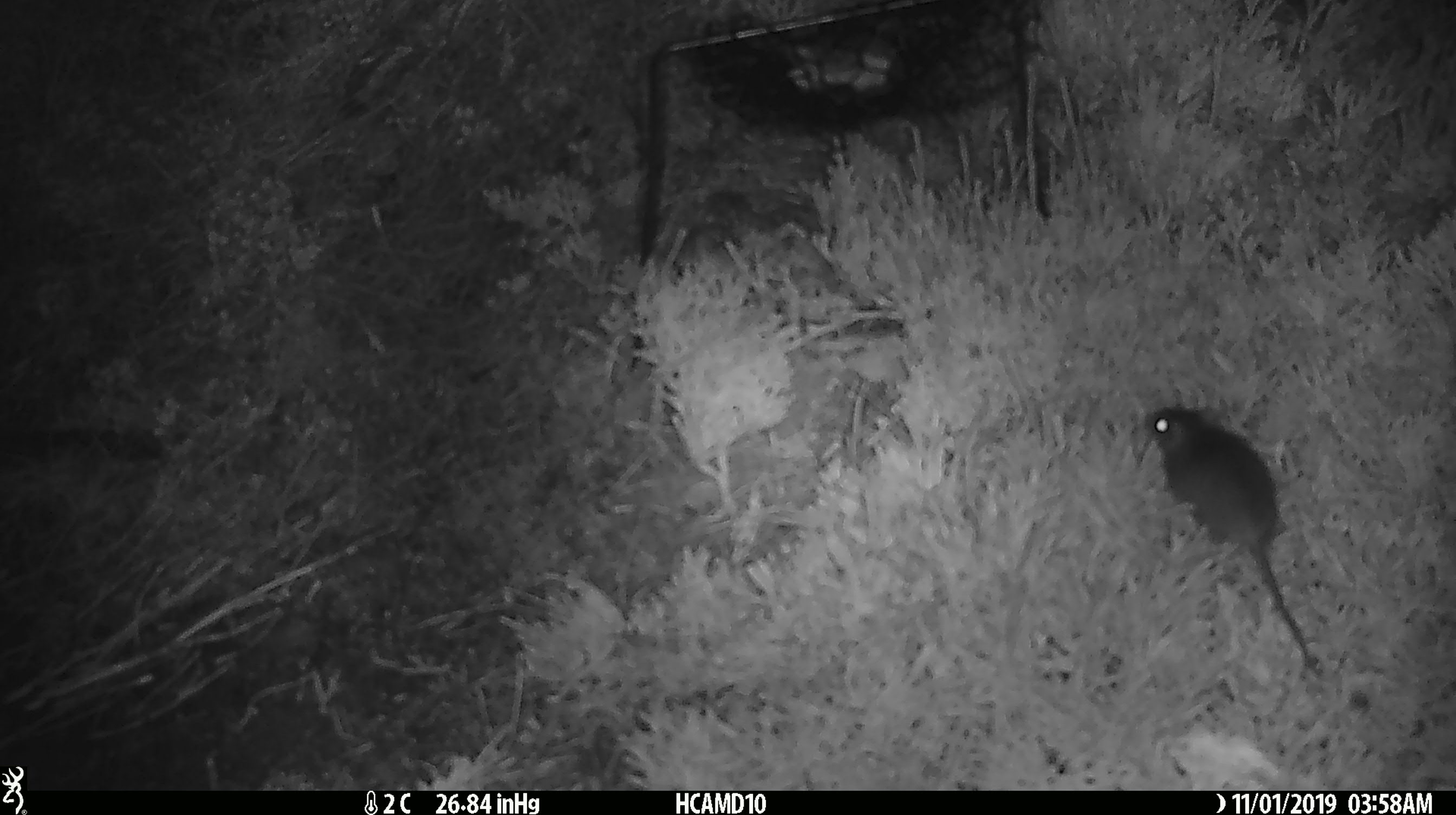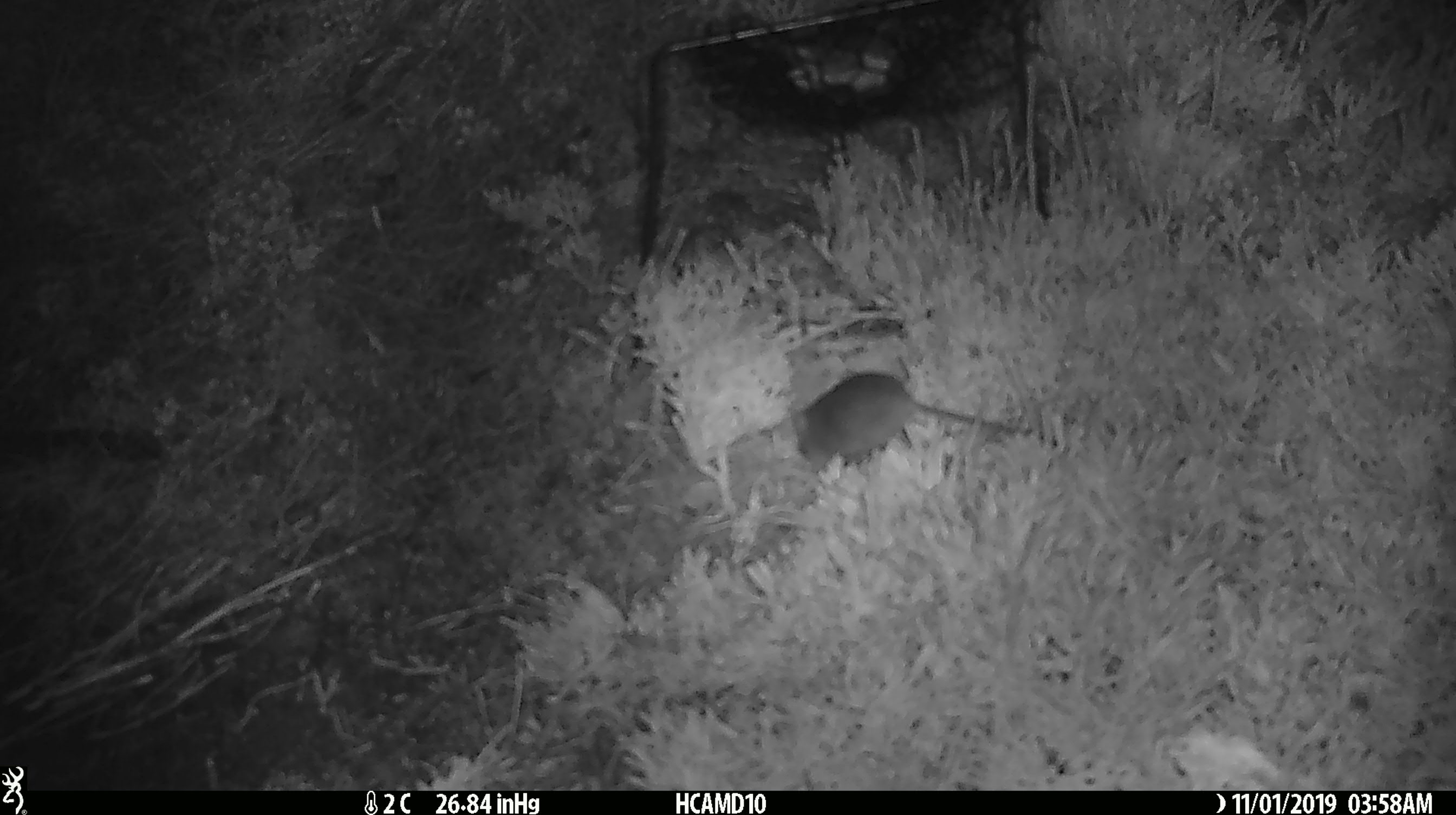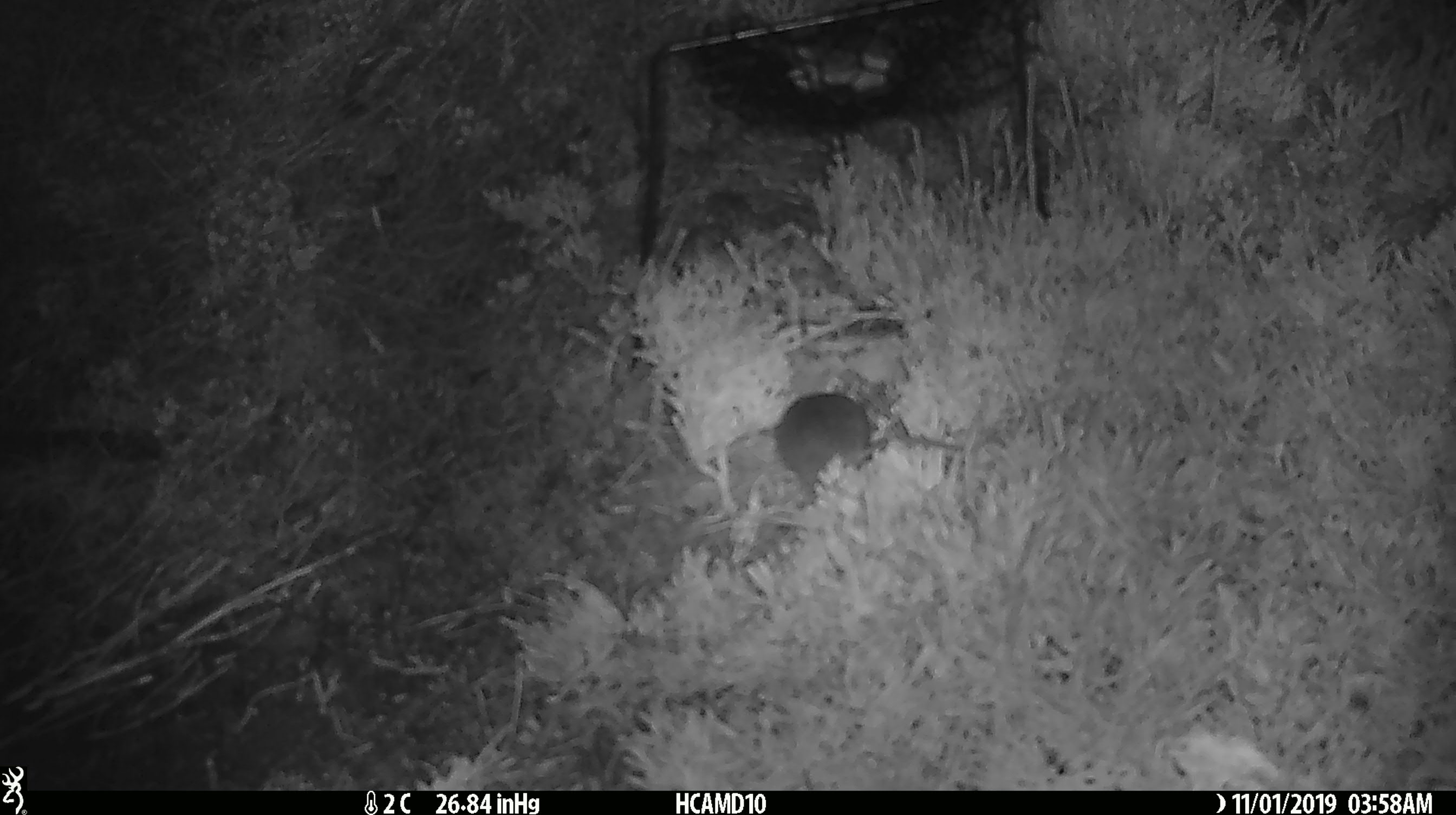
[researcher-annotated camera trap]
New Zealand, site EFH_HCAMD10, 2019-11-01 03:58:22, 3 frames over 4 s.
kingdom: Animalia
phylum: Chordata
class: Mammalia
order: Rodentia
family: Muridae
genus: Mus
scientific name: Mus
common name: mouse